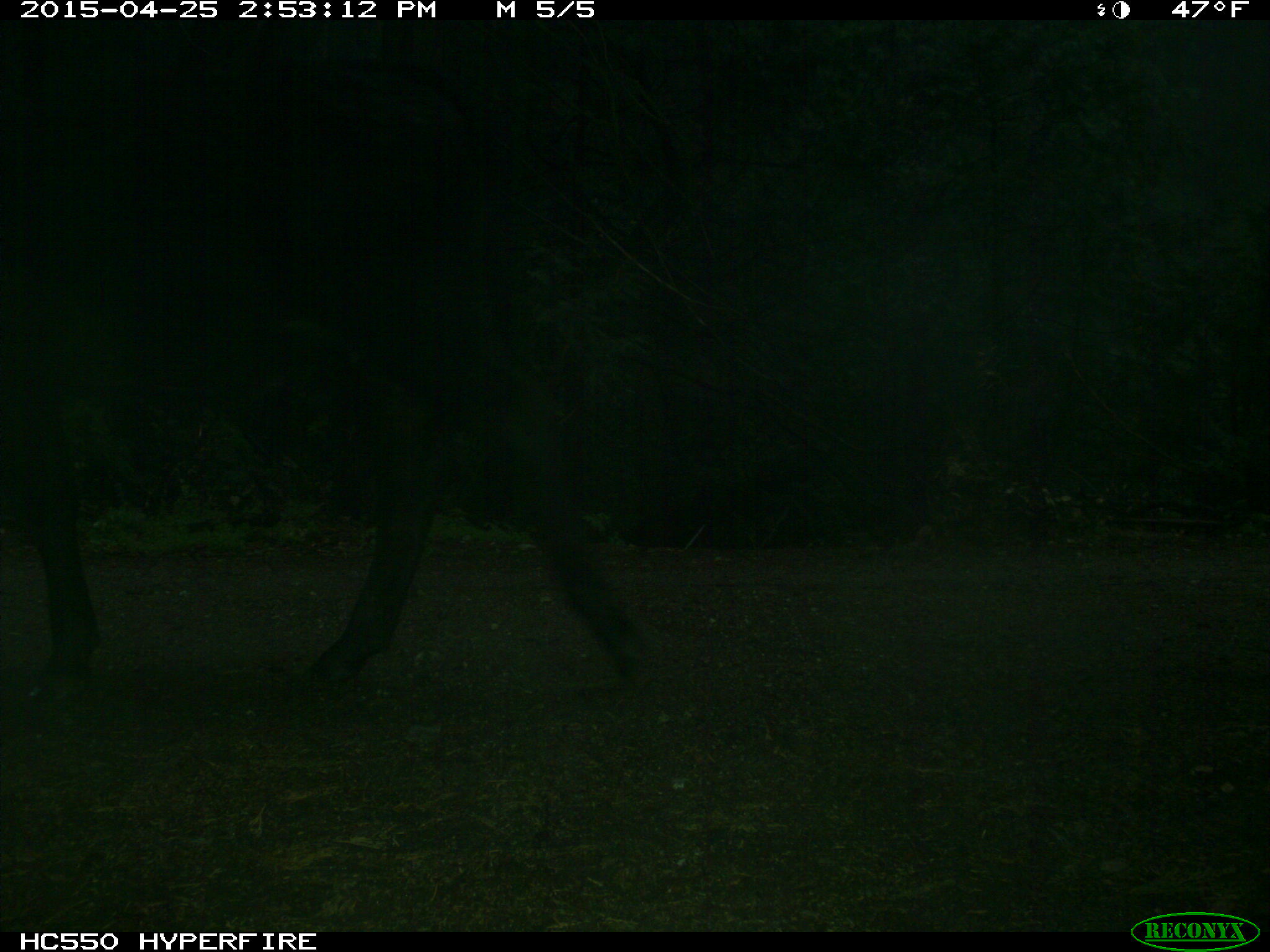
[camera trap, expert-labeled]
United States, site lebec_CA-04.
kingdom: Animalia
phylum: Chordata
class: Mammalia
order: Artiodactyla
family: Bovidae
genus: Bos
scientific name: Bos taurus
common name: domestic cow